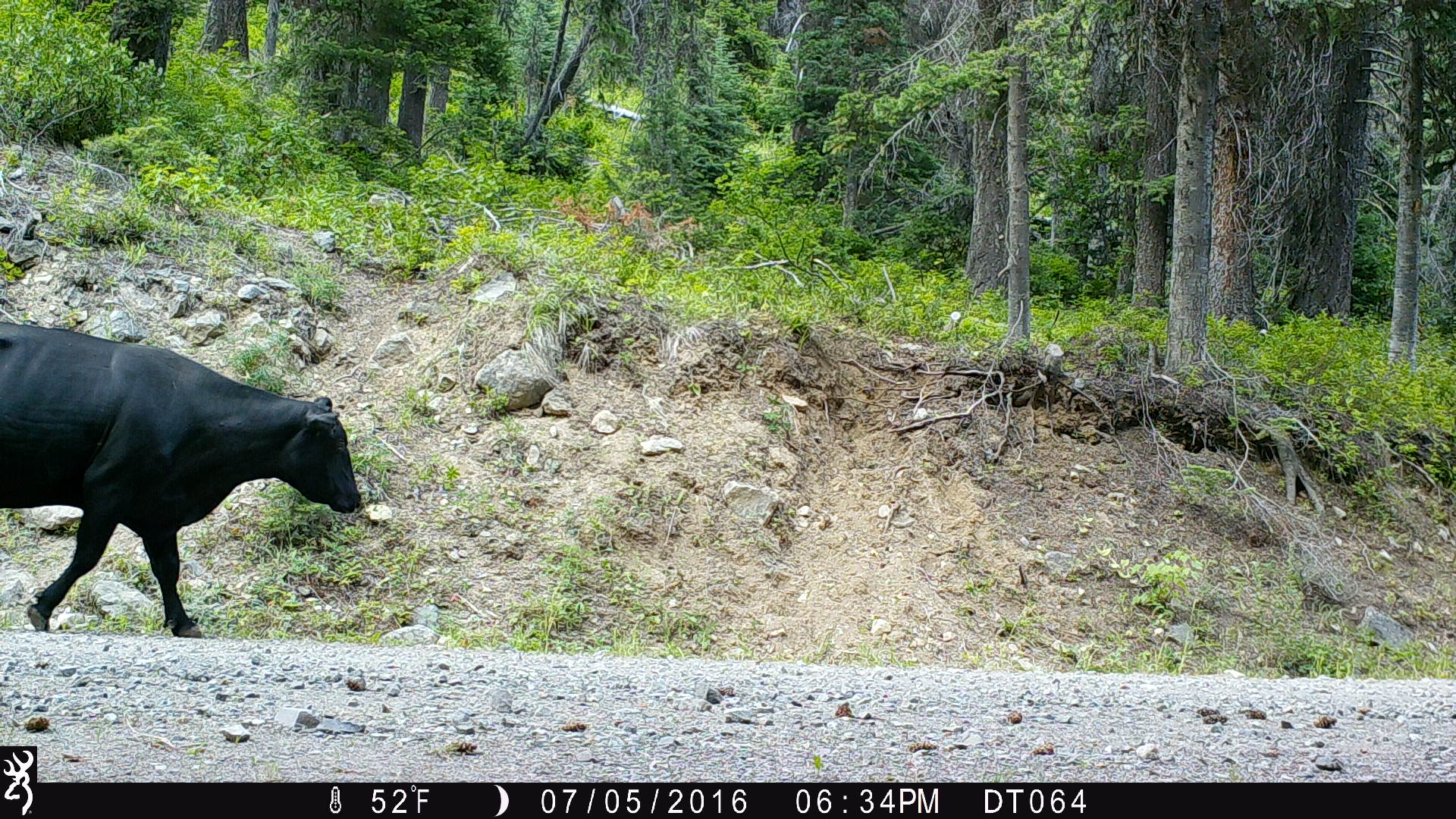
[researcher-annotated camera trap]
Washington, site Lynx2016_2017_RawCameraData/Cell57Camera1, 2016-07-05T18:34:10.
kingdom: Animalia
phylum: Chordata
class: Mammalia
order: Artiodactyla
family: Bovidae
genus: Bos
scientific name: Bos taurus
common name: domestic cattle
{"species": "domestic cattle (Bos taurus)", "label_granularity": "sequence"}